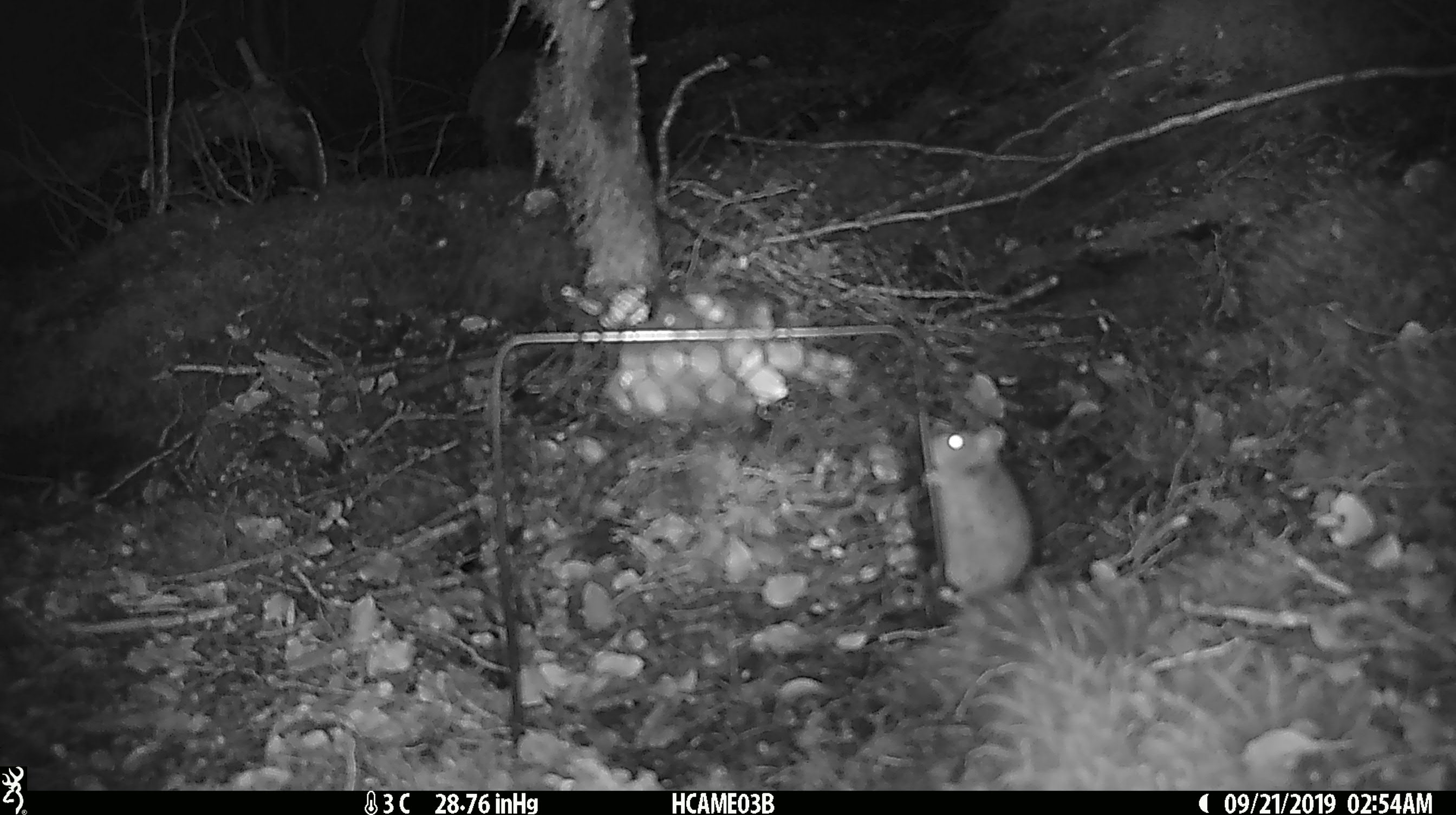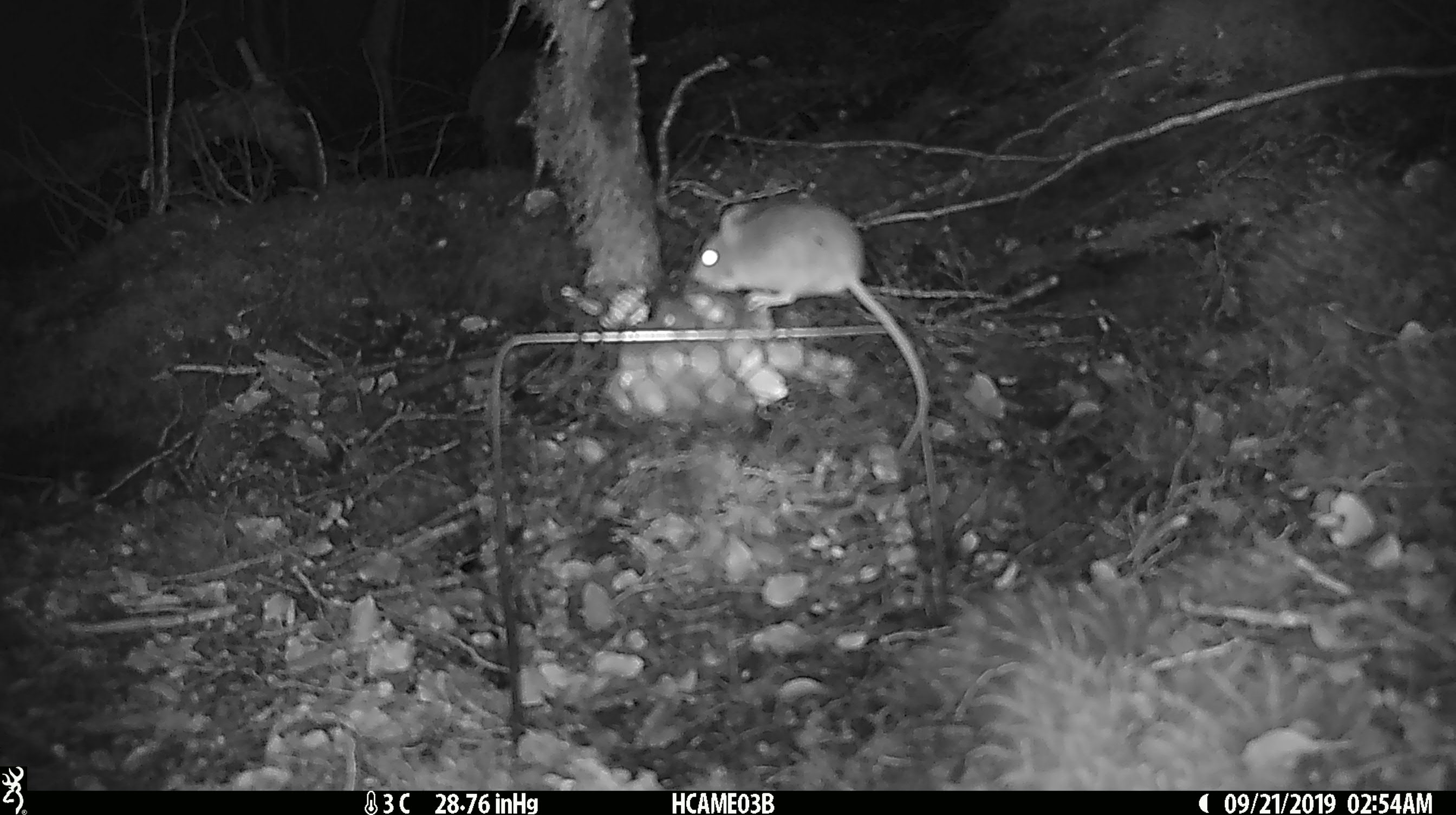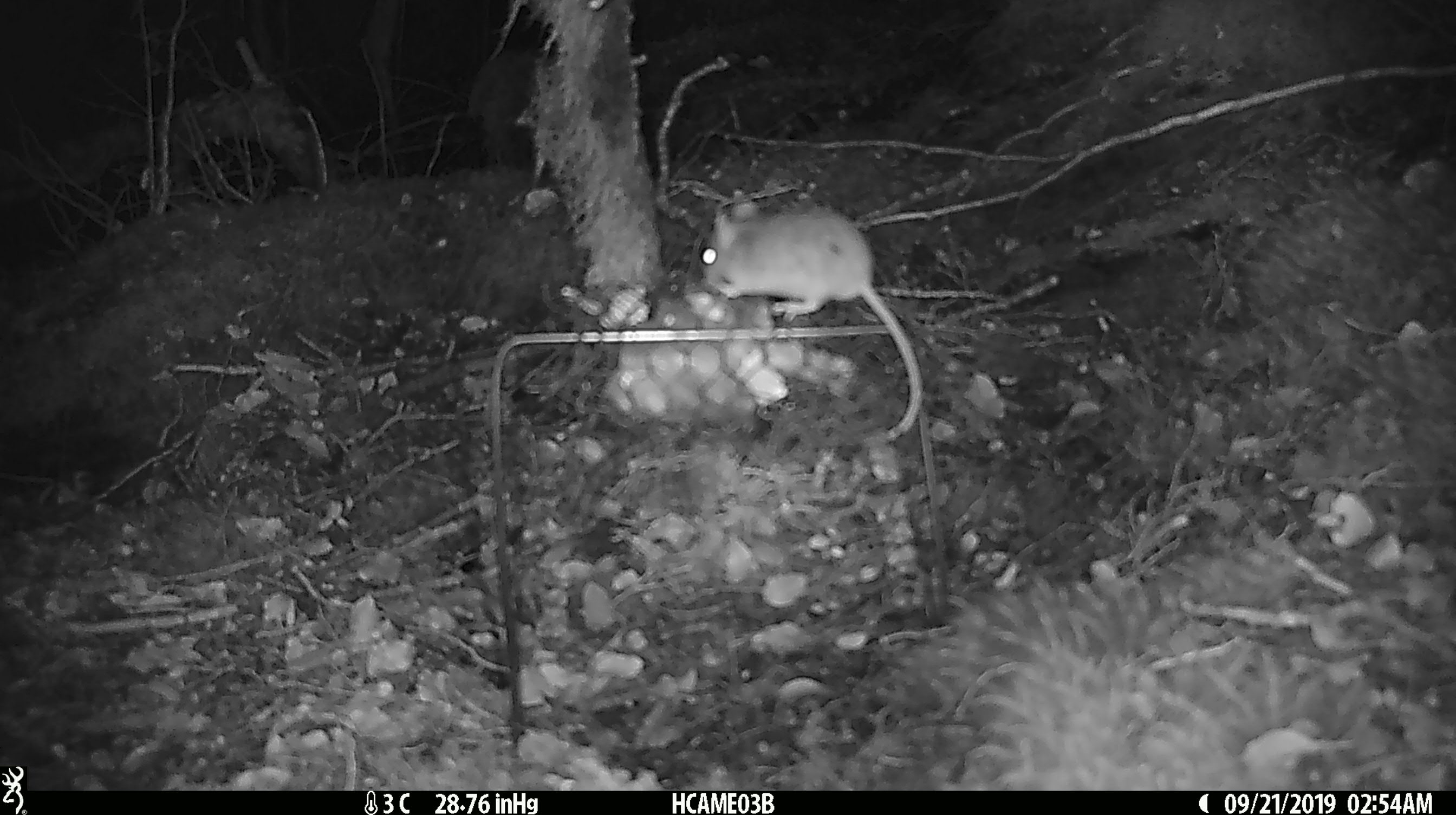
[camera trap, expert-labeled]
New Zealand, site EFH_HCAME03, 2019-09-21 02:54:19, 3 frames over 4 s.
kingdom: Animalia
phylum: Chordata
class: Mammalia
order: Rodentia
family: Muridae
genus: Mus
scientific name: Mus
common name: mouse